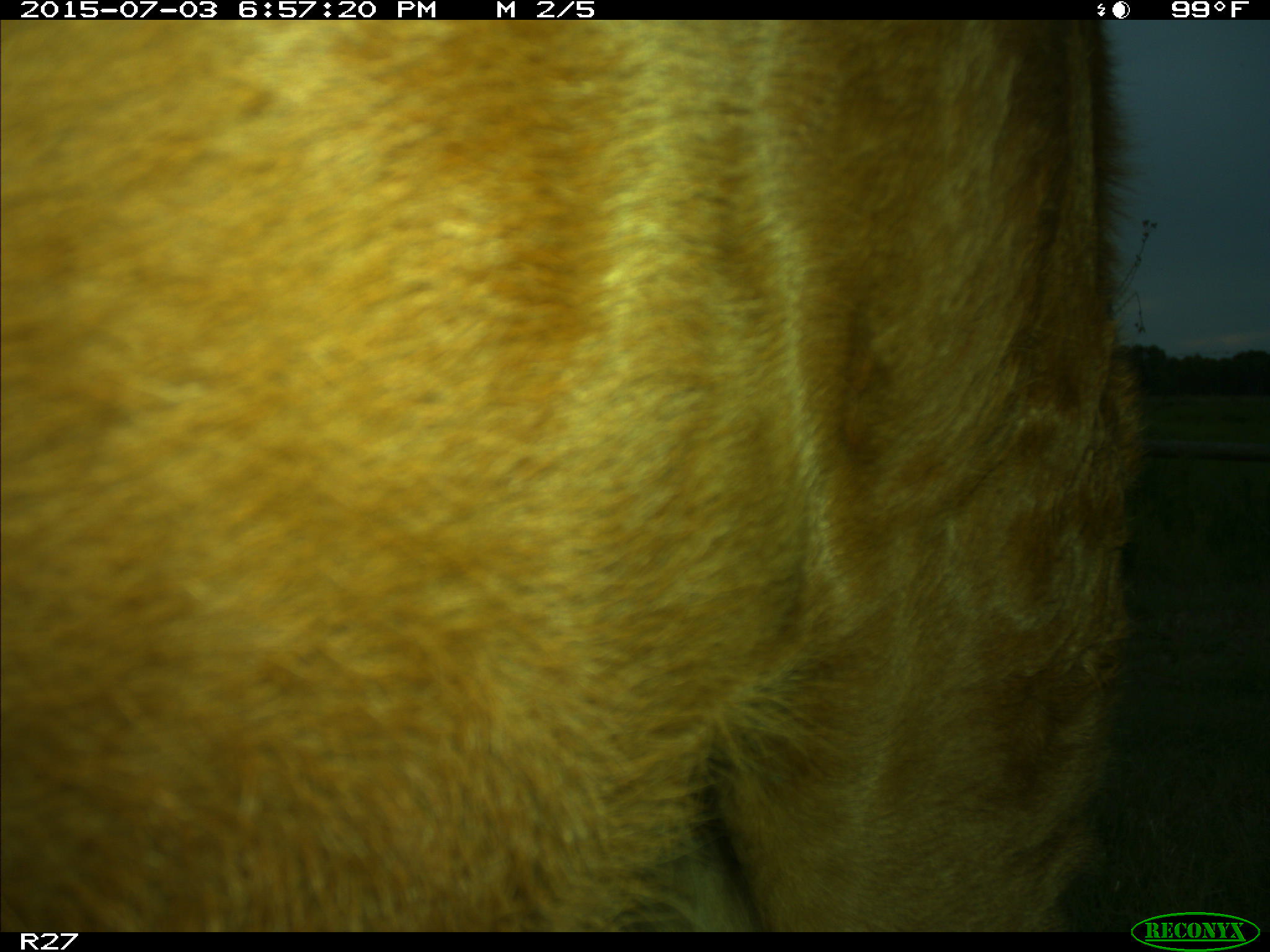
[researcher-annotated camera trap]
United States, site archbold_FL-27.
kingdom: Animalia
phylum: Chordata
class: Mammalia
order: Artiodactyla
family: Bovidae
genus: Bos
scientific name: Bos taurus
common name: domestic cow